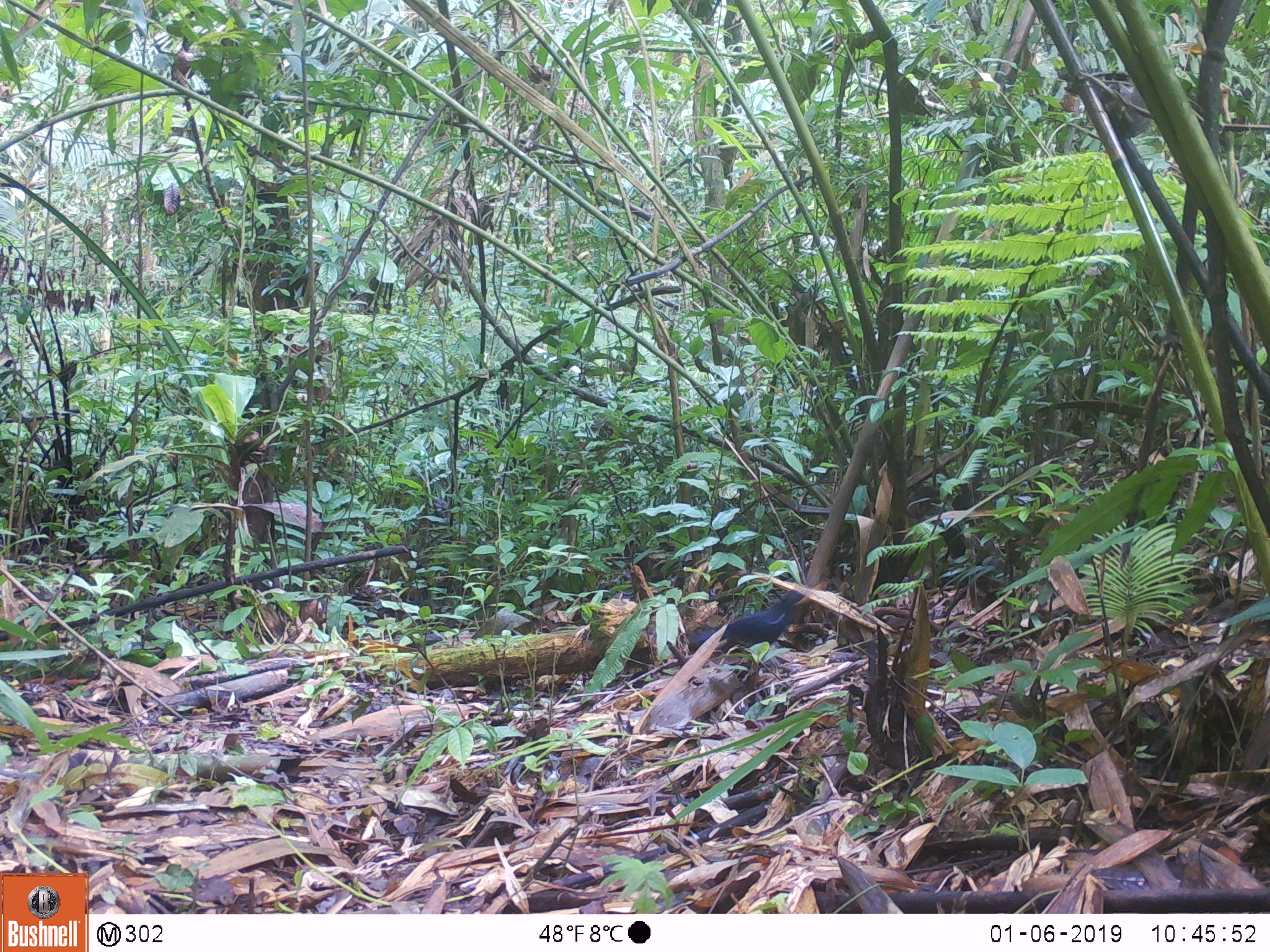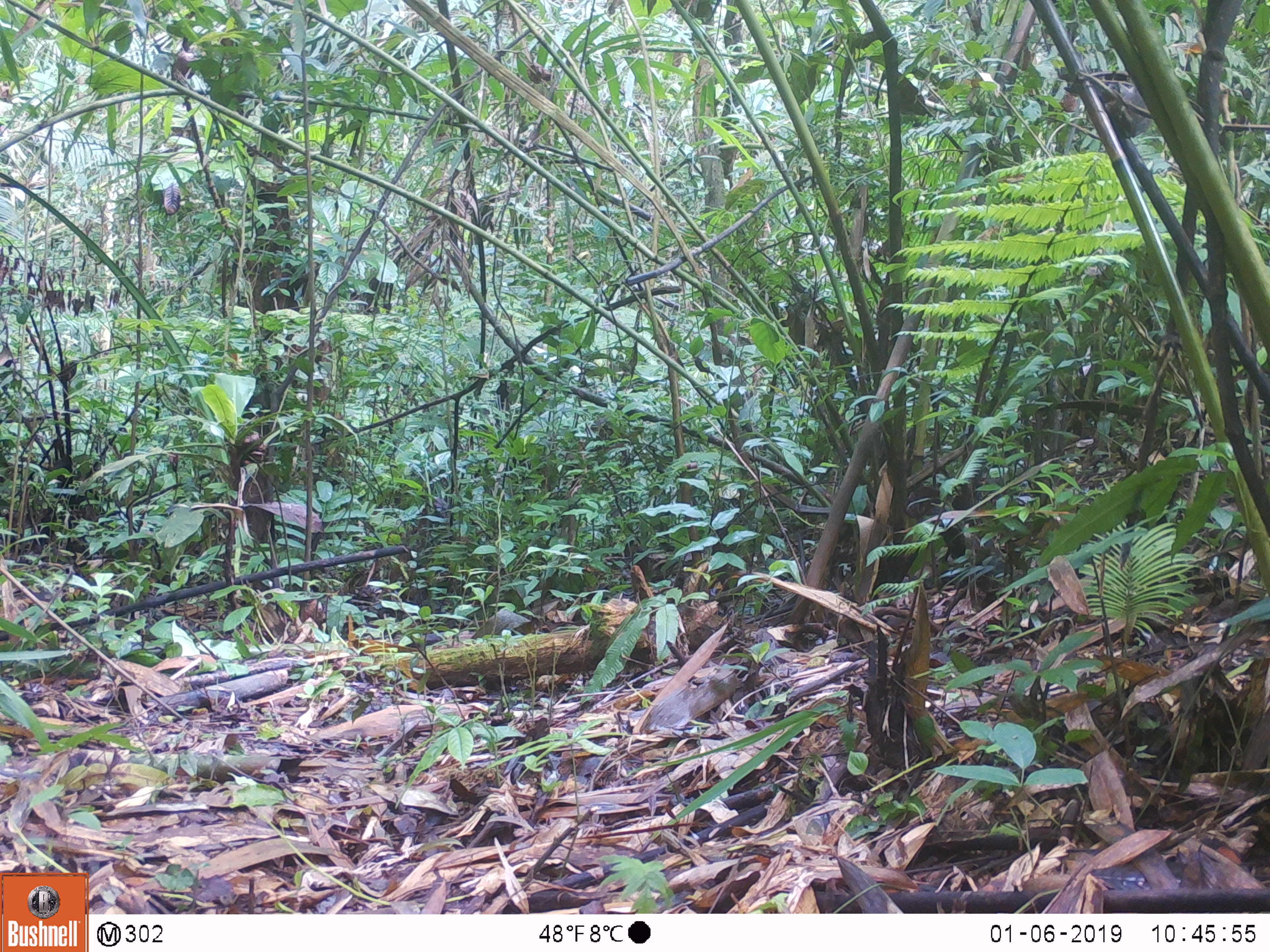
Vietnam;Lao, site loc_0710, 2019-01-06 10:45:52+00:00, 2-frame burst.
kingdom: Animalia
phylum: Chordata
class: Aves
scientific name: Aves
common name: bird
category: unidentified bird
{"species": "unidentified bird (bird) (Aves)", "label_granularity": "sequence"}